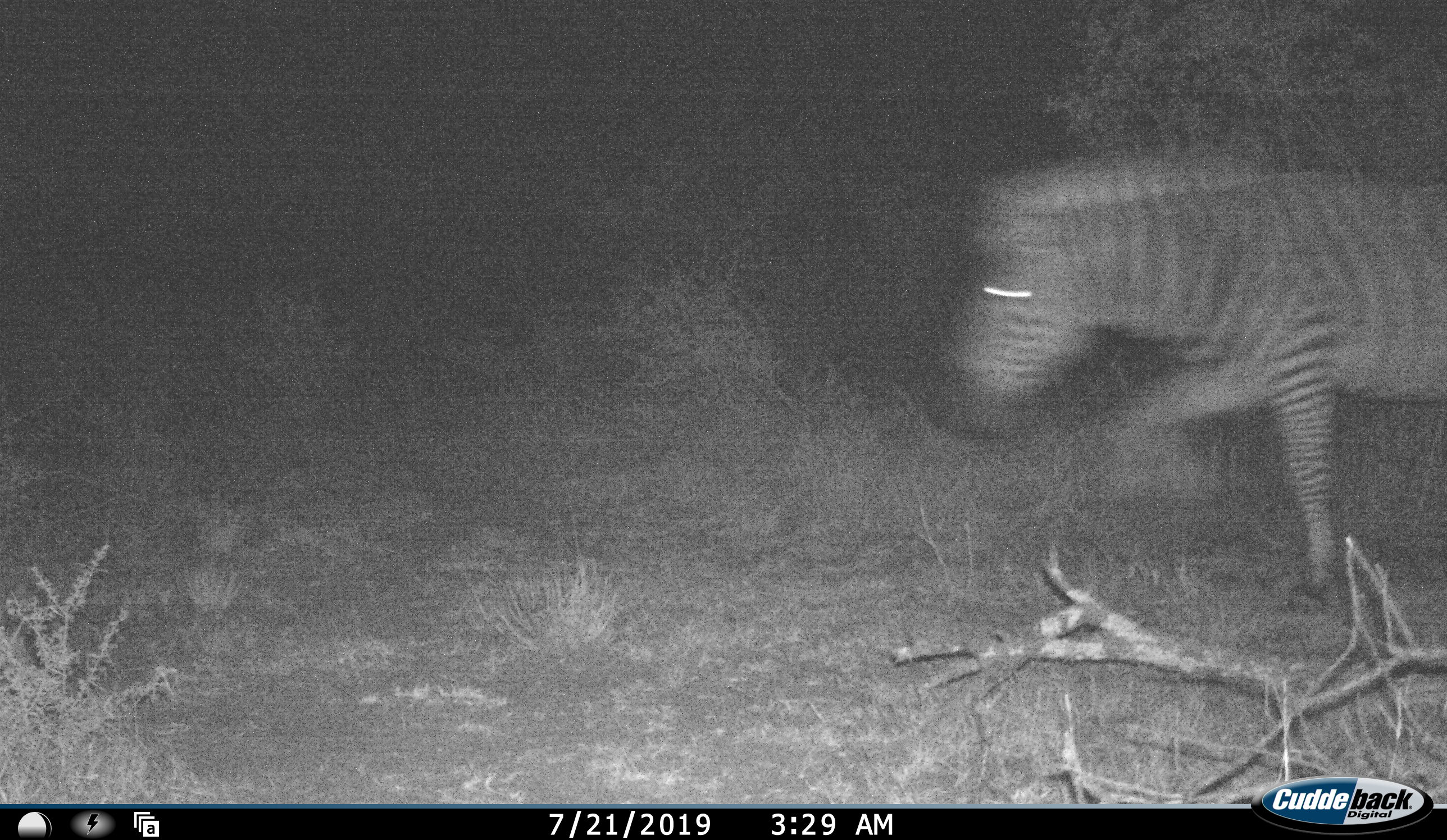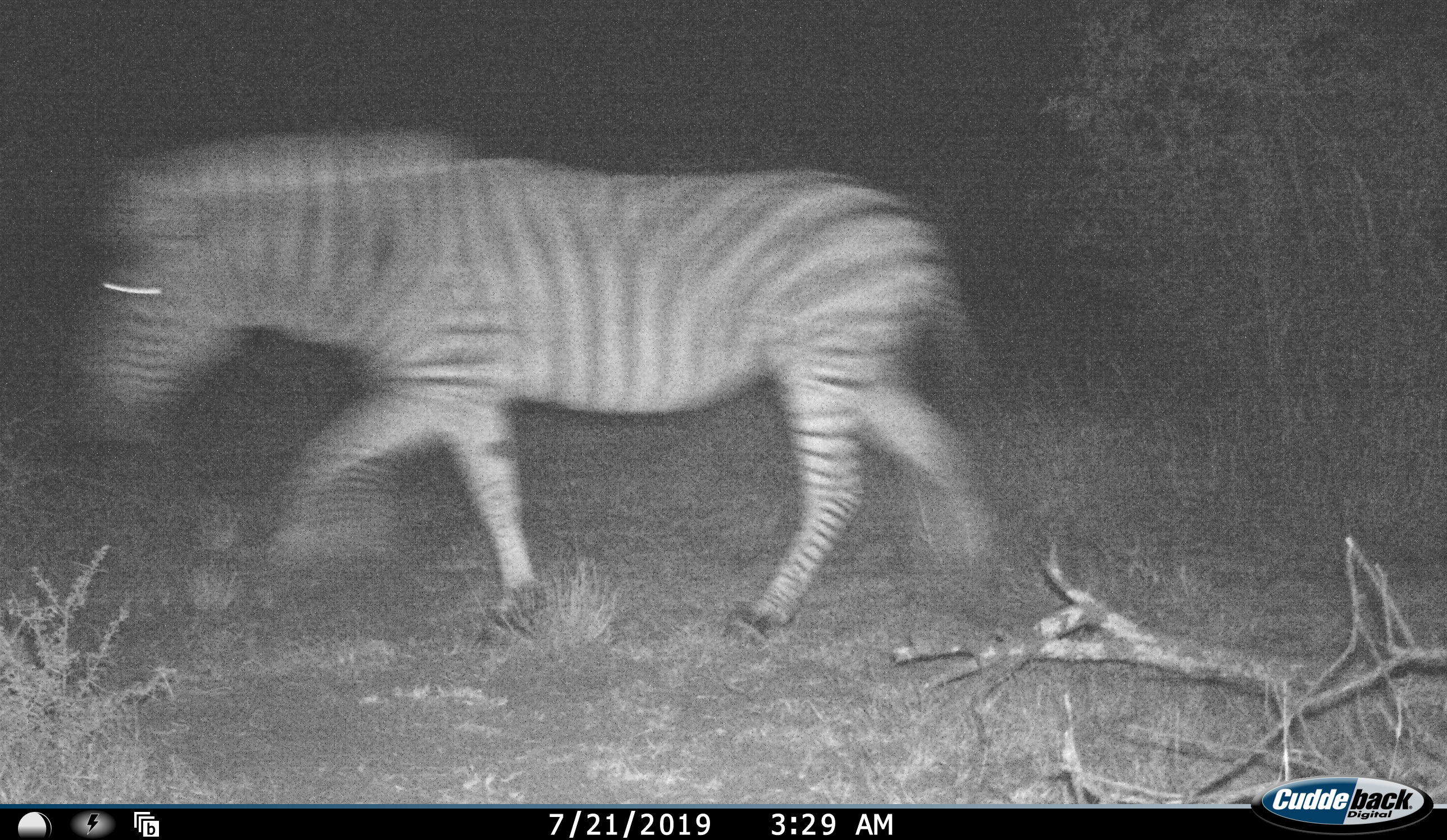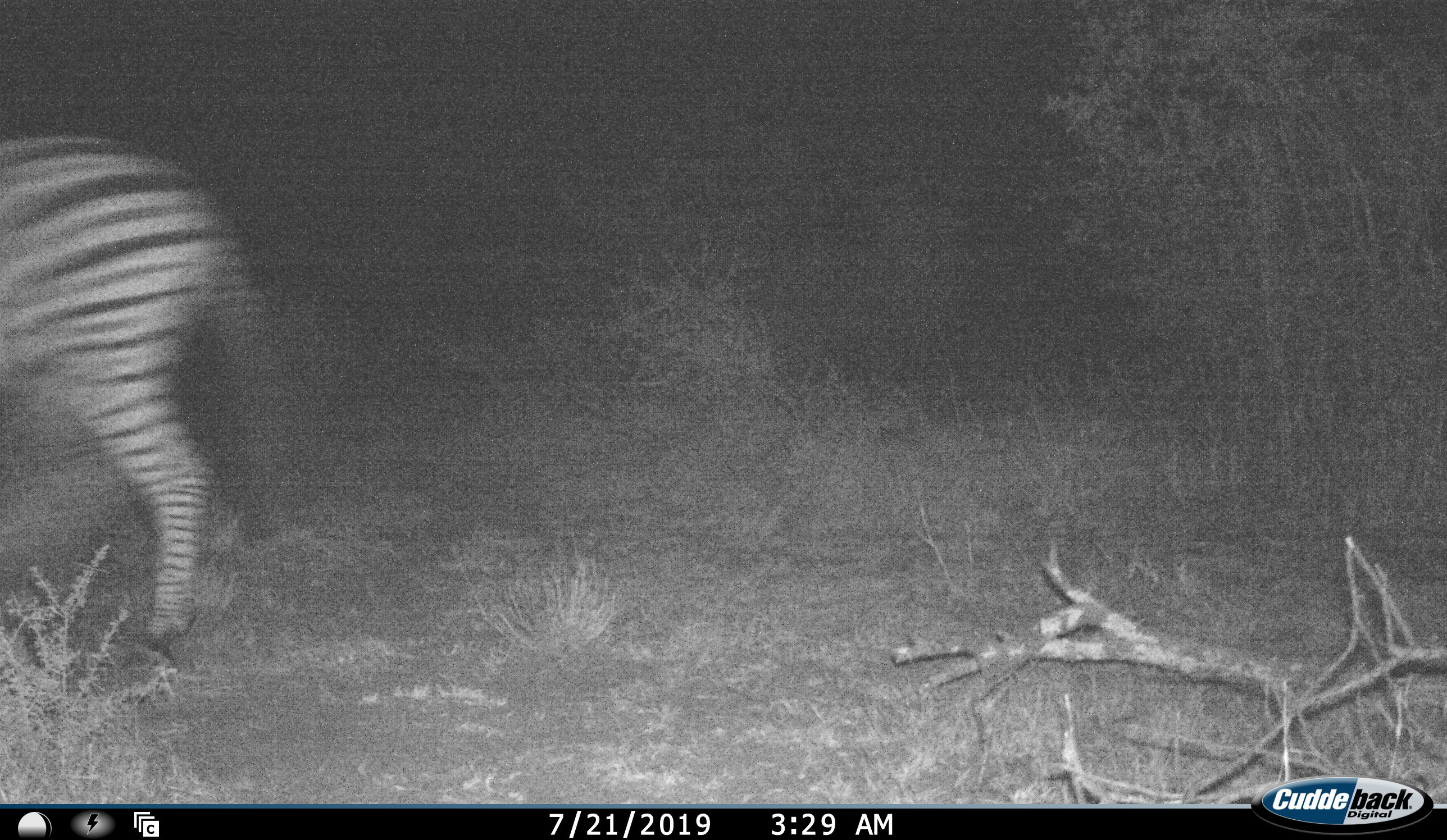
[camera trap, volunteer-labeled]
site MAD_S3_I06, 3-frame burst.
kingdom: Animalia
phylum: Chordata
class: Mammalia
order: Perissodactyla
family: Equidae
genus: Equus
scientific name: Equus quagga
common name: plains zebra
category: zebraplains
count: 1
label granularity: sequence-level